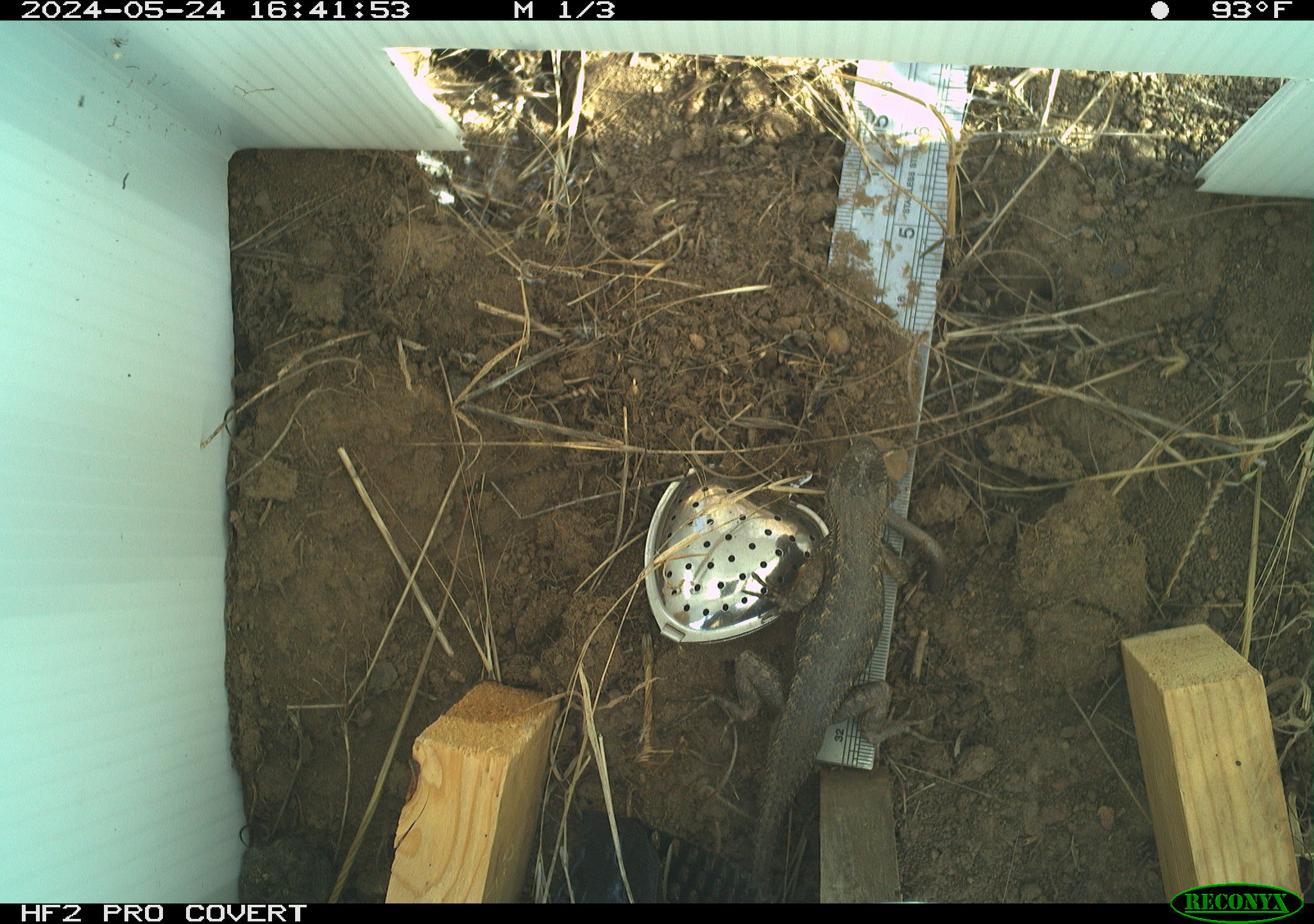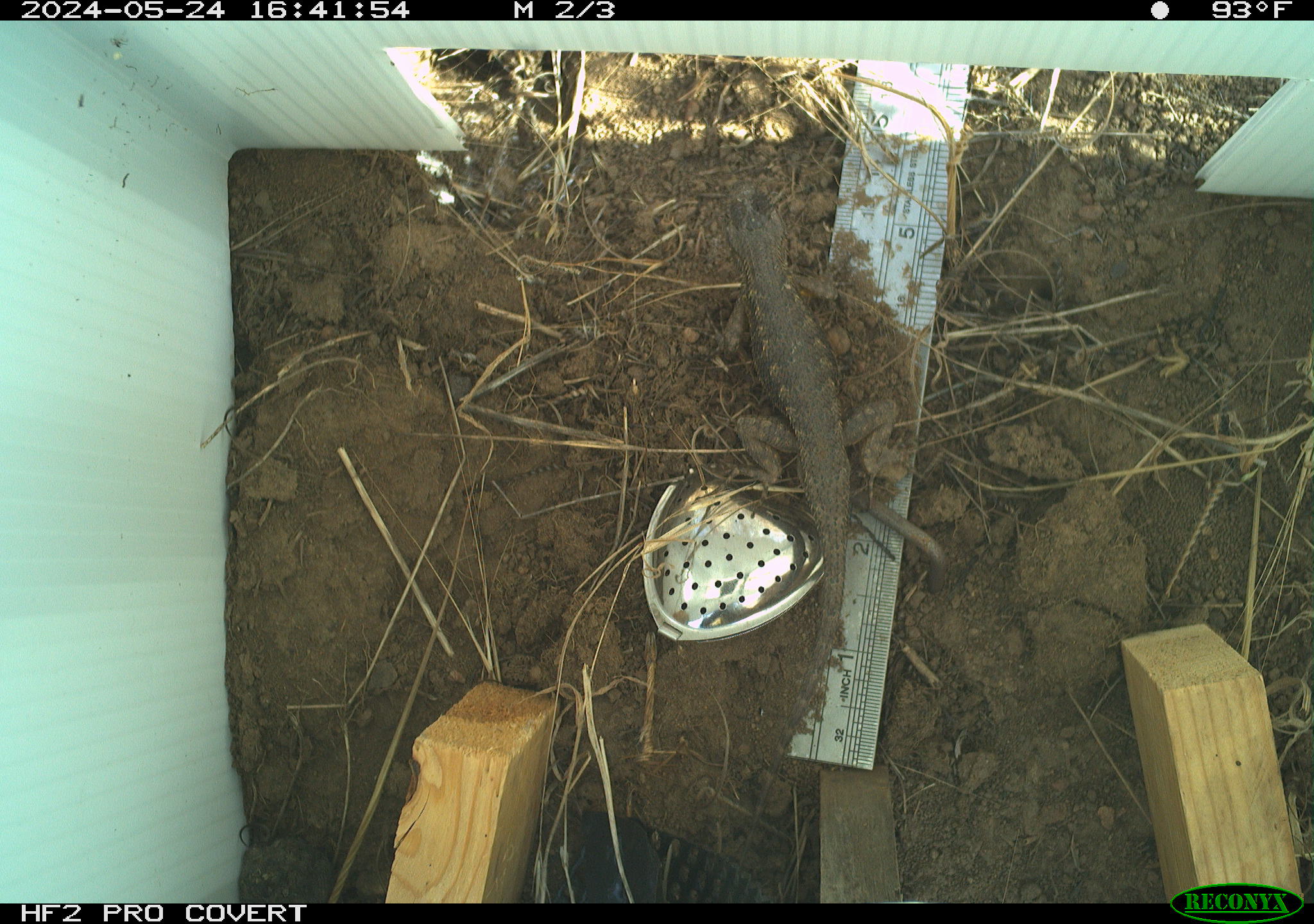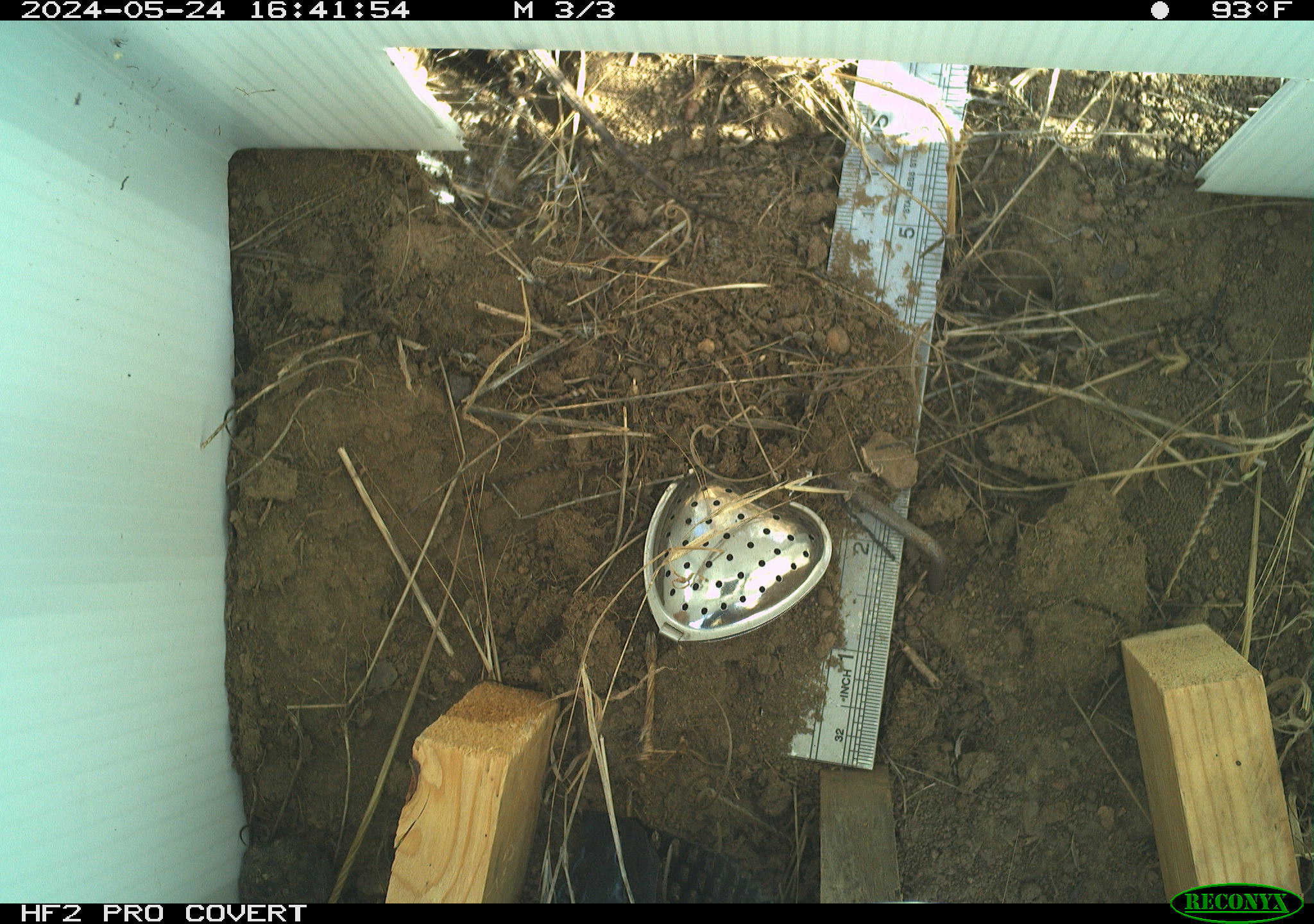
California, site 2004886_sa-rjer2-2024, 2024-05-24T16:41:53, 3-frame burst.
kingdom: Animalia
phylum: Chordata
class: Reptilia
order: Squamata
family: Phrynosomatidae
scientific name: Phrynosomatidae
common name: phrynosomatid lizards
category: phrynosomatidae family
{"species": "phrynosomatidae family (phrynosomatid lizards) (Phrynosomatidae)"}